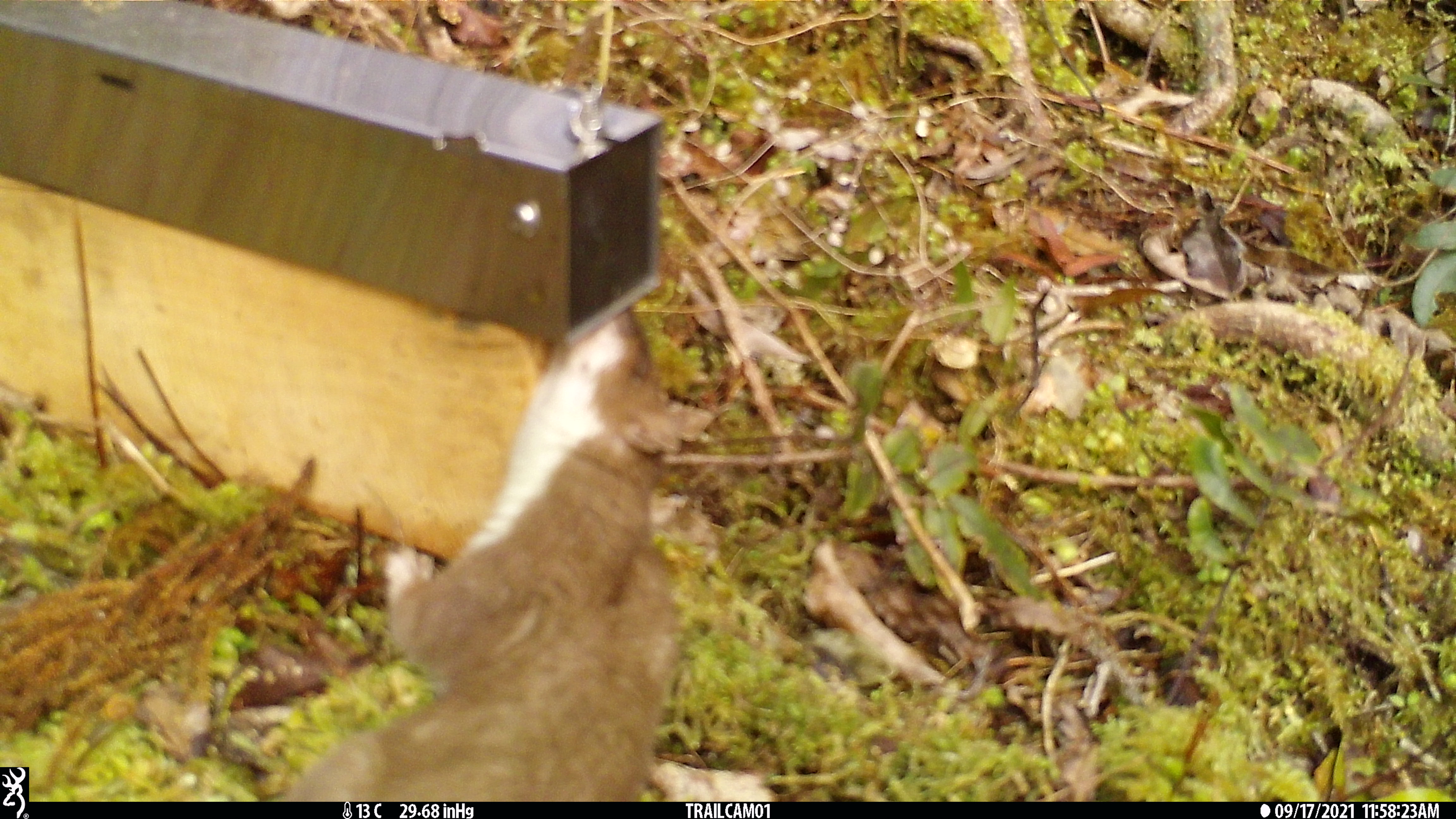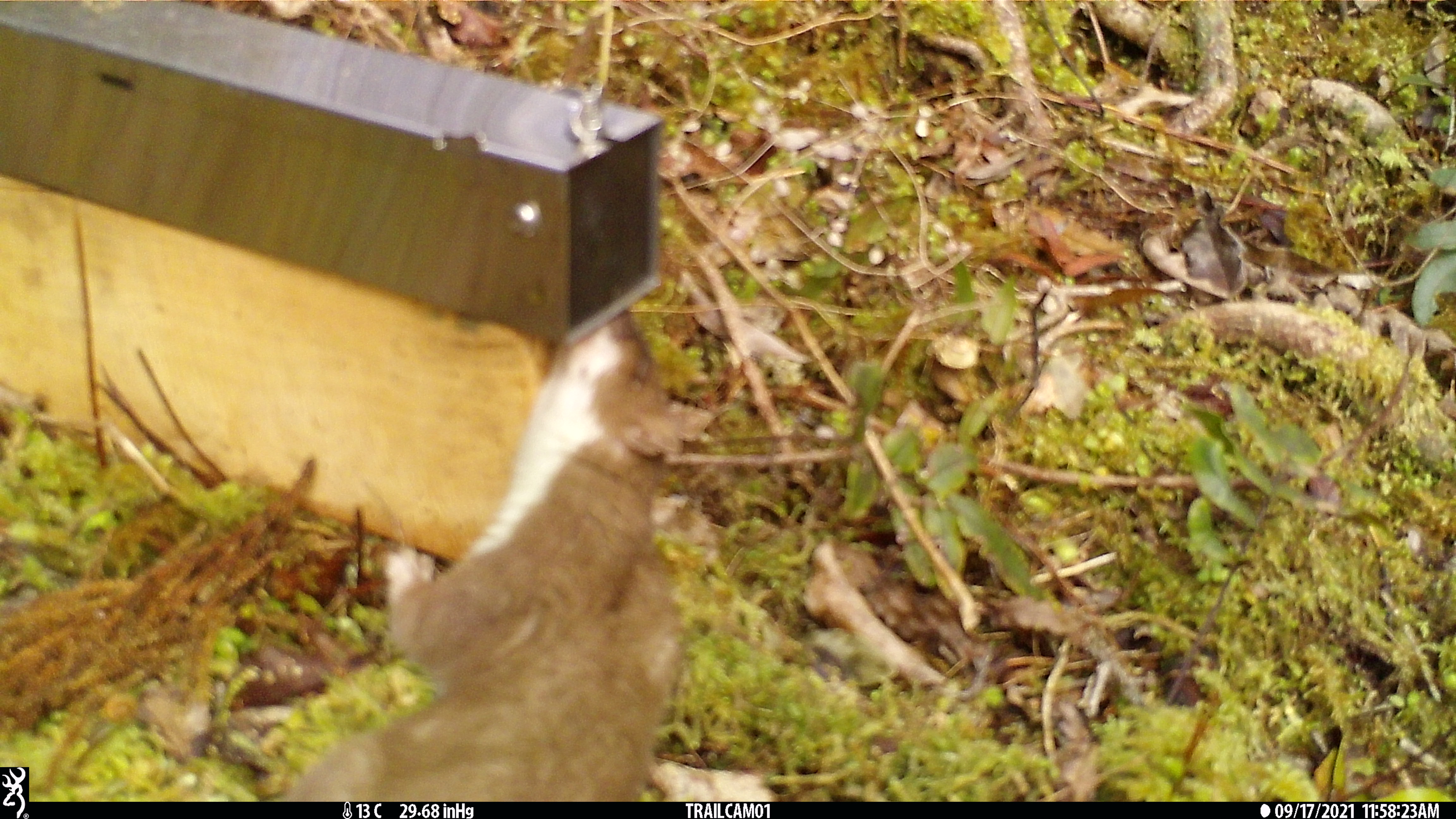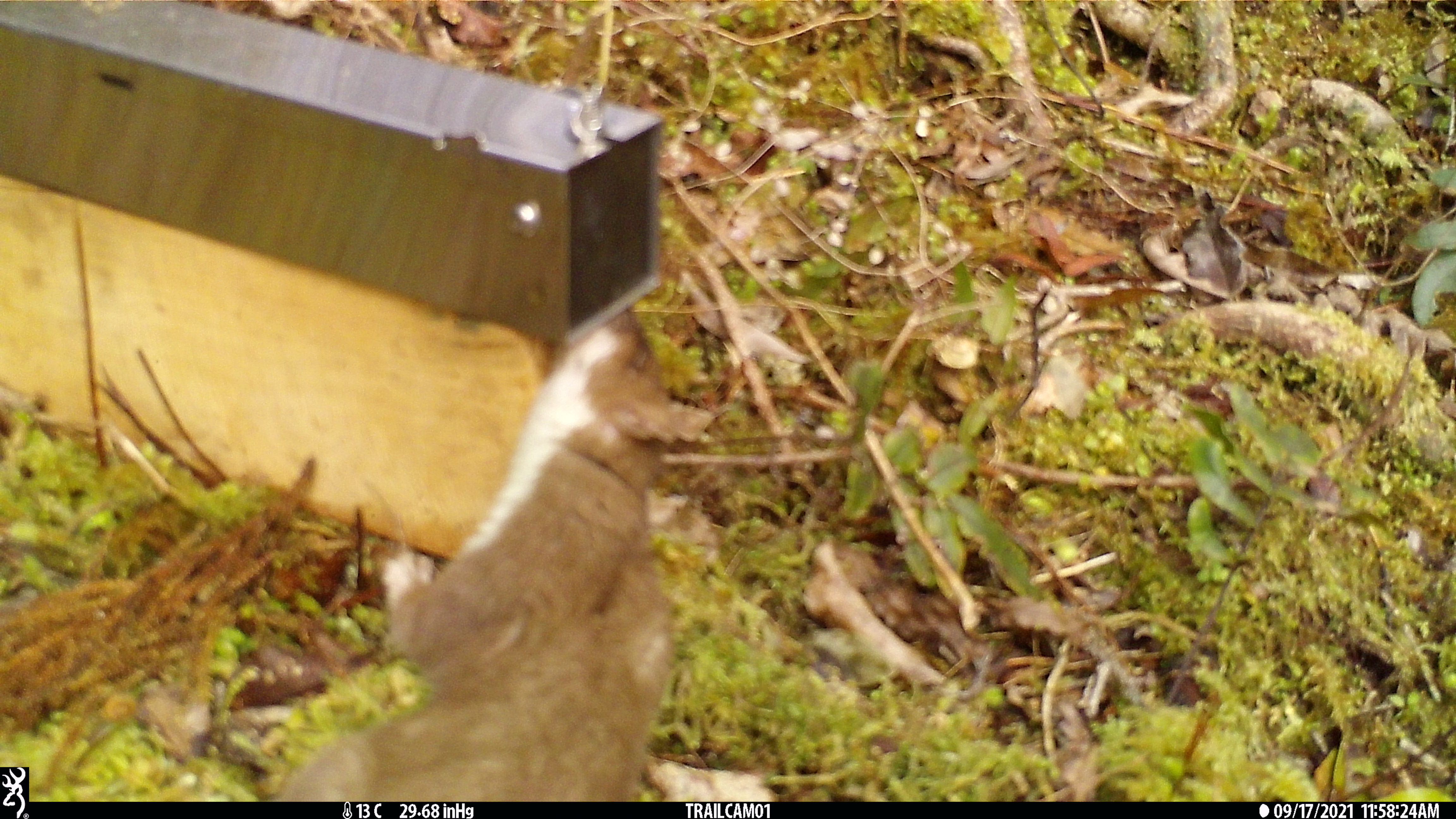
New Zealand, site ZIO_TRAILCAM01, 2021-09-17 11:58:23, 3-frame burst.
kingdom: Animalia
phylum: Chordata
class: Mammalia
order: Carnivora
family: Mustelidae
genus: Mustela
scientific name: Mustela erminea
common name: stoat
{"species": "stoat (Mustela erminea)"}